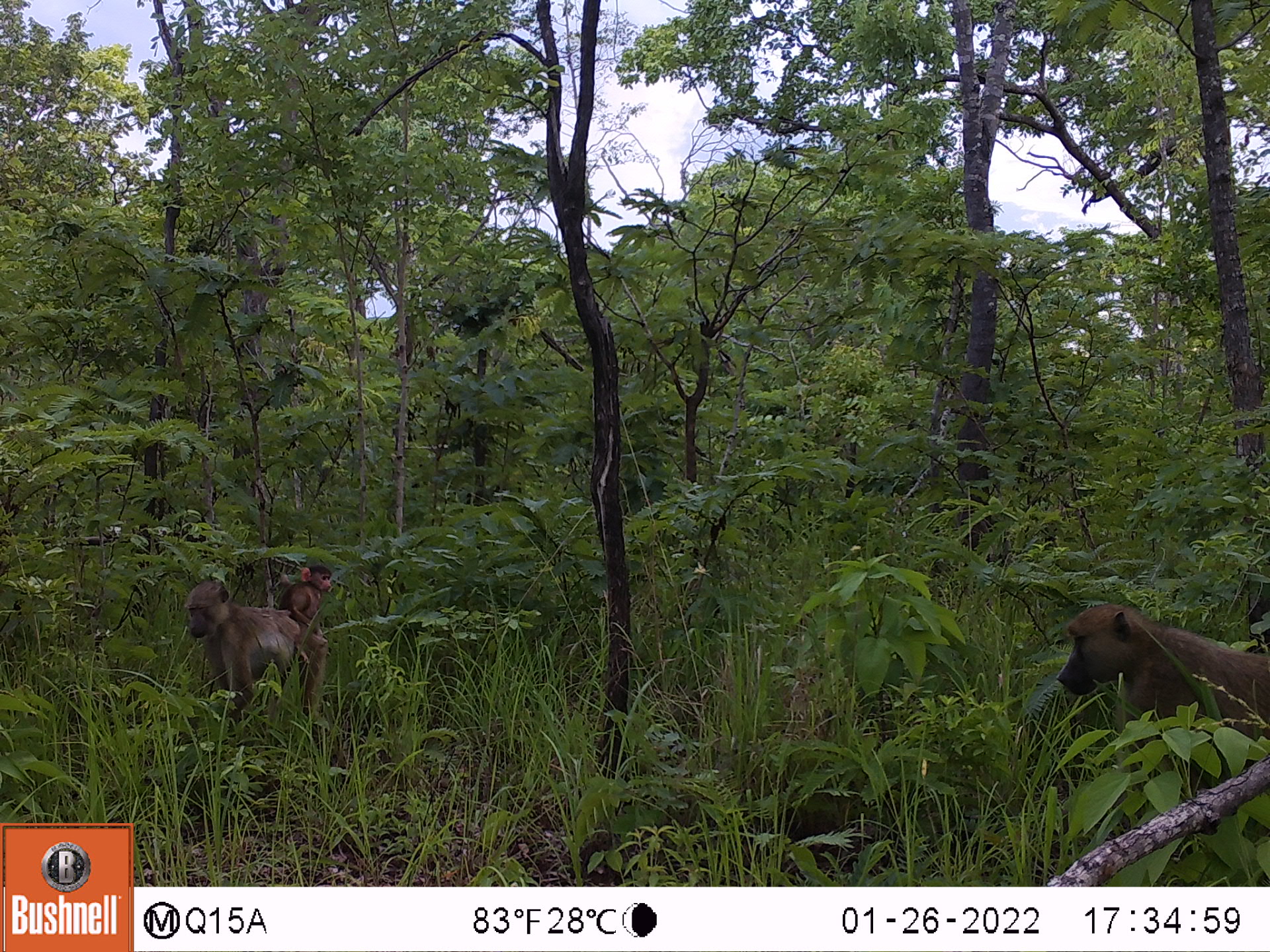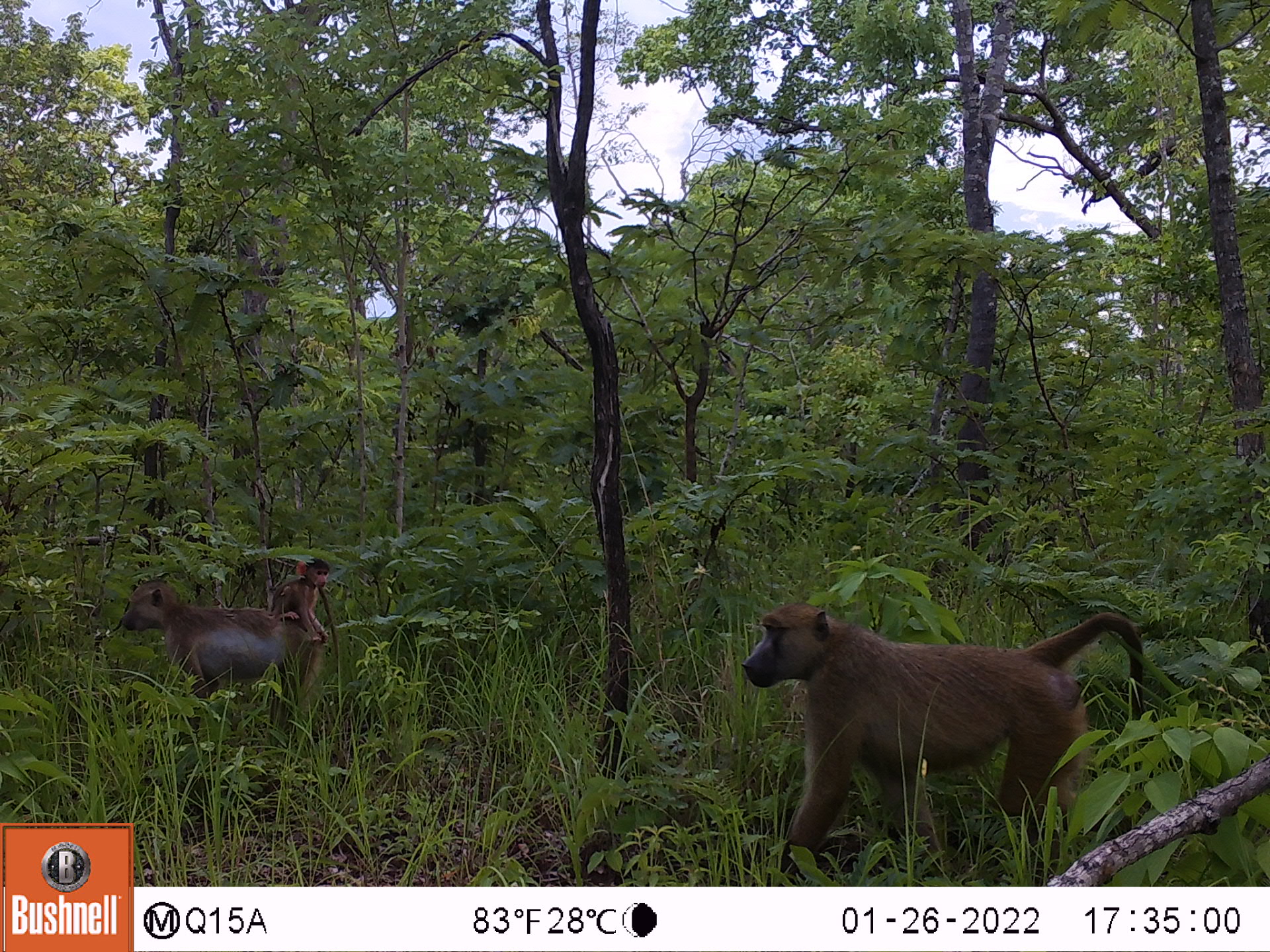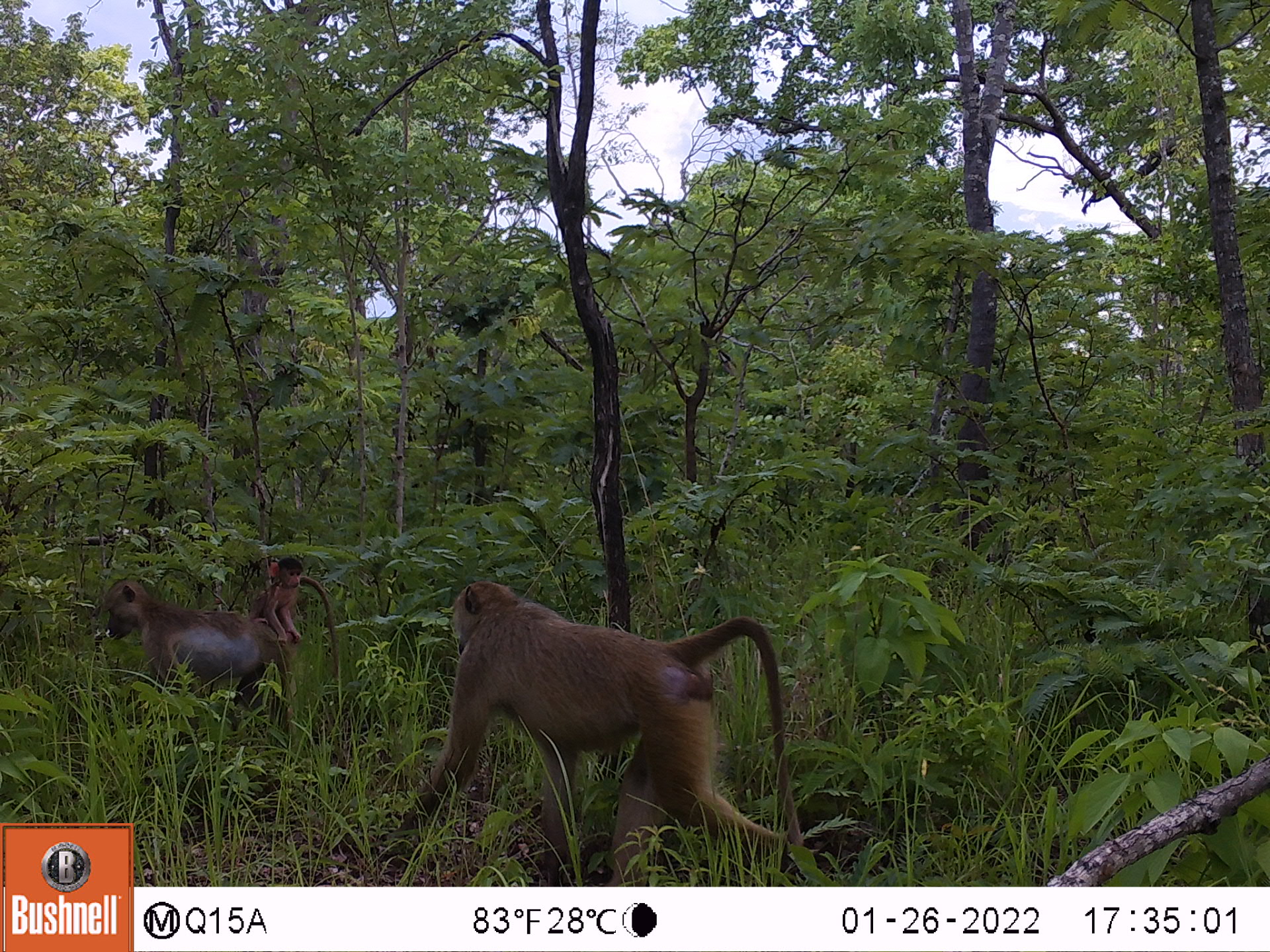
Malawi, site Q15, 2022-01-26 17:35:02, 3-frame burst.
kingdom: Animalia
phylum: Chordata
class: Mammalia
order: Primates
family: Cercopithecidae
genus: Papio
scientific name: Papio cynocephalus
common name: yellow baboon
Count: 3.